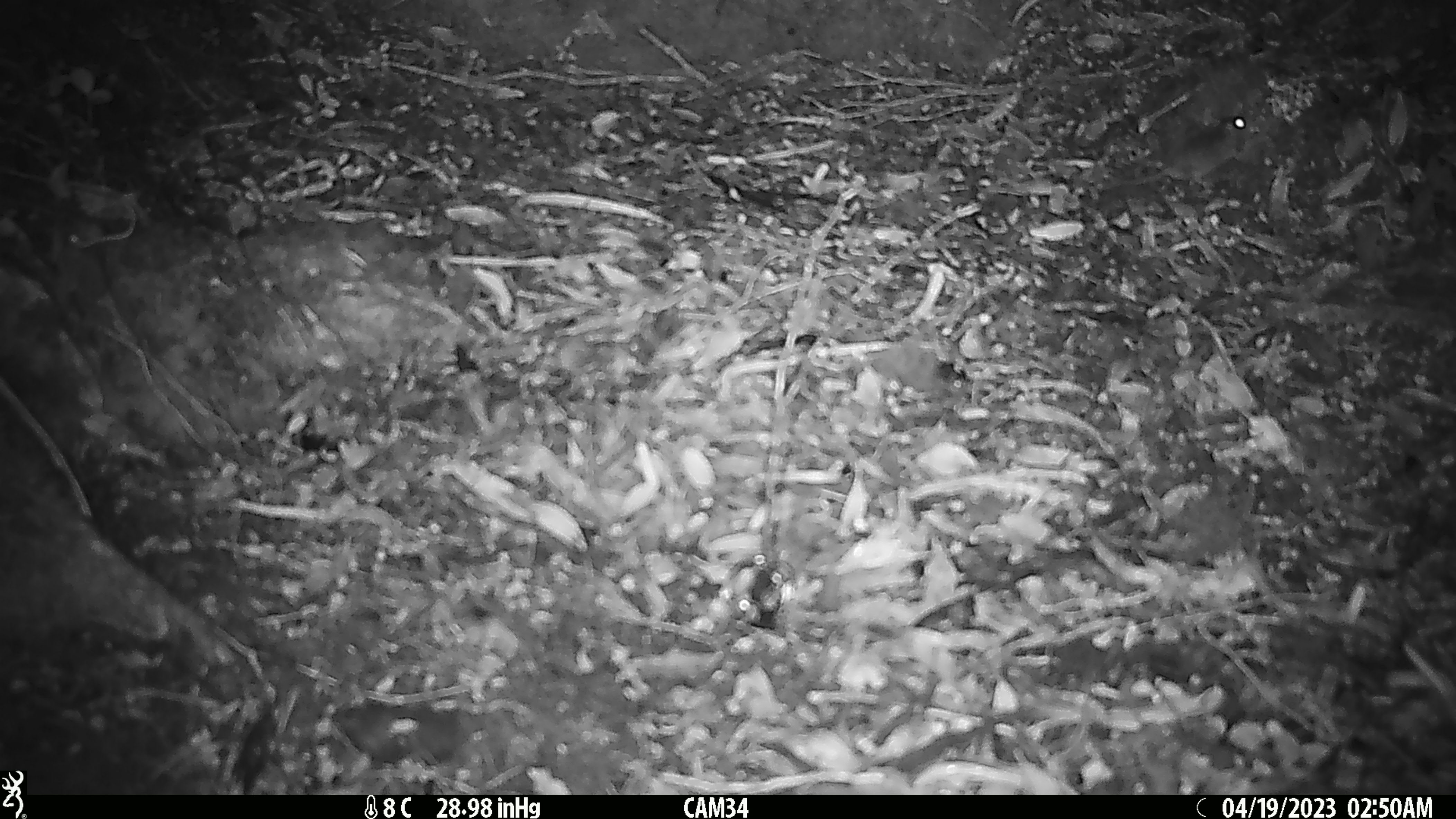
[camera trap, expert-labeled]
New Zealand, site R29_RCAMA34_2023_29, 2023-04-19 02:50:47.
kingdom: Animalia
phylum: Chordata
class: Mammalia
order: Rodentia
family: Muridae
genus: Mus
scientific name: Mus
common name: mouse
Mouse (Mus).